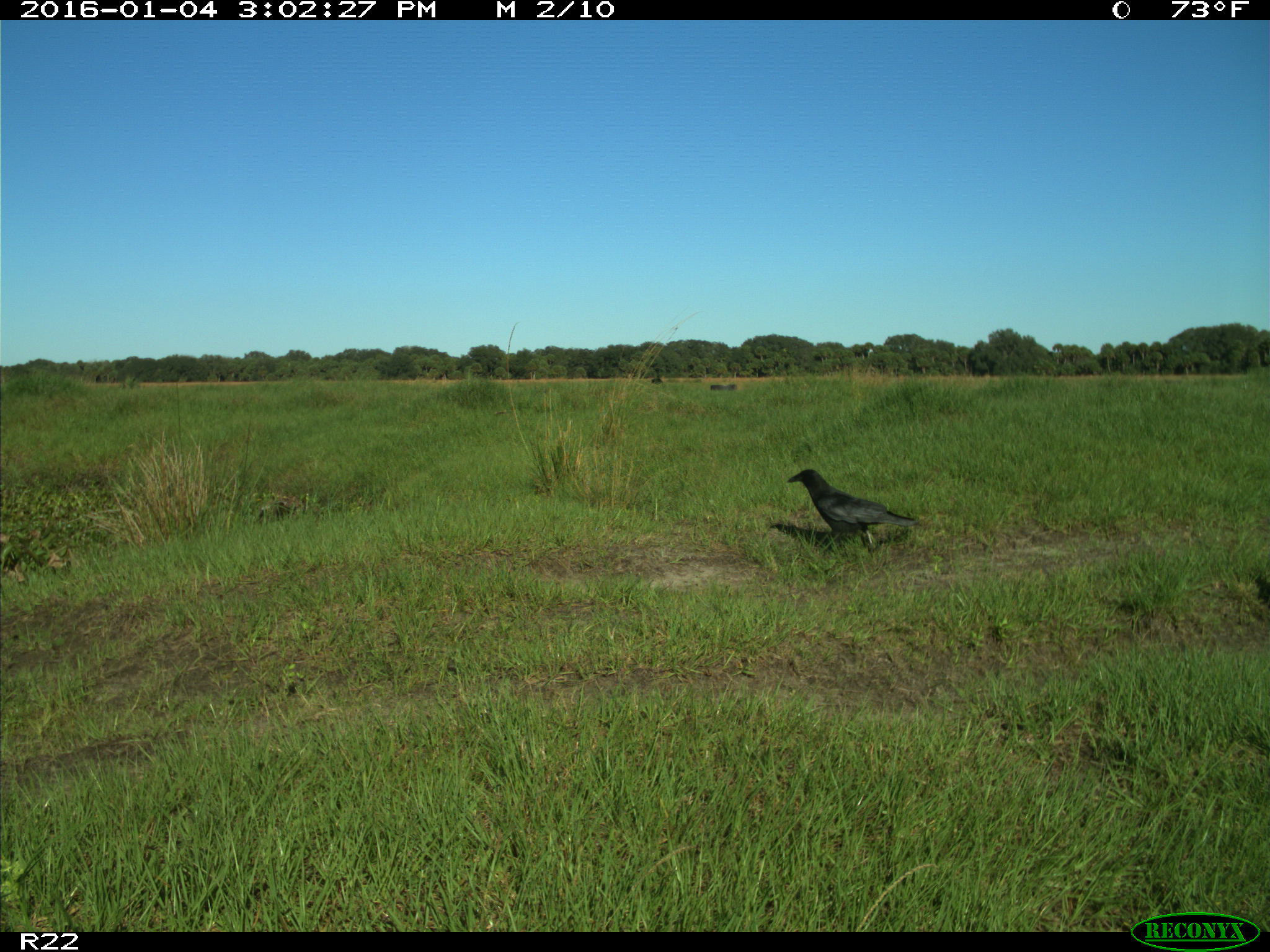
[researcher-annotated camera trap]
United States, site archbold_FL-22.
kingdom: Animalia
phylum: Chordata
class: Aves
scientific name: Aves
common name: birds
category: unidentified bird